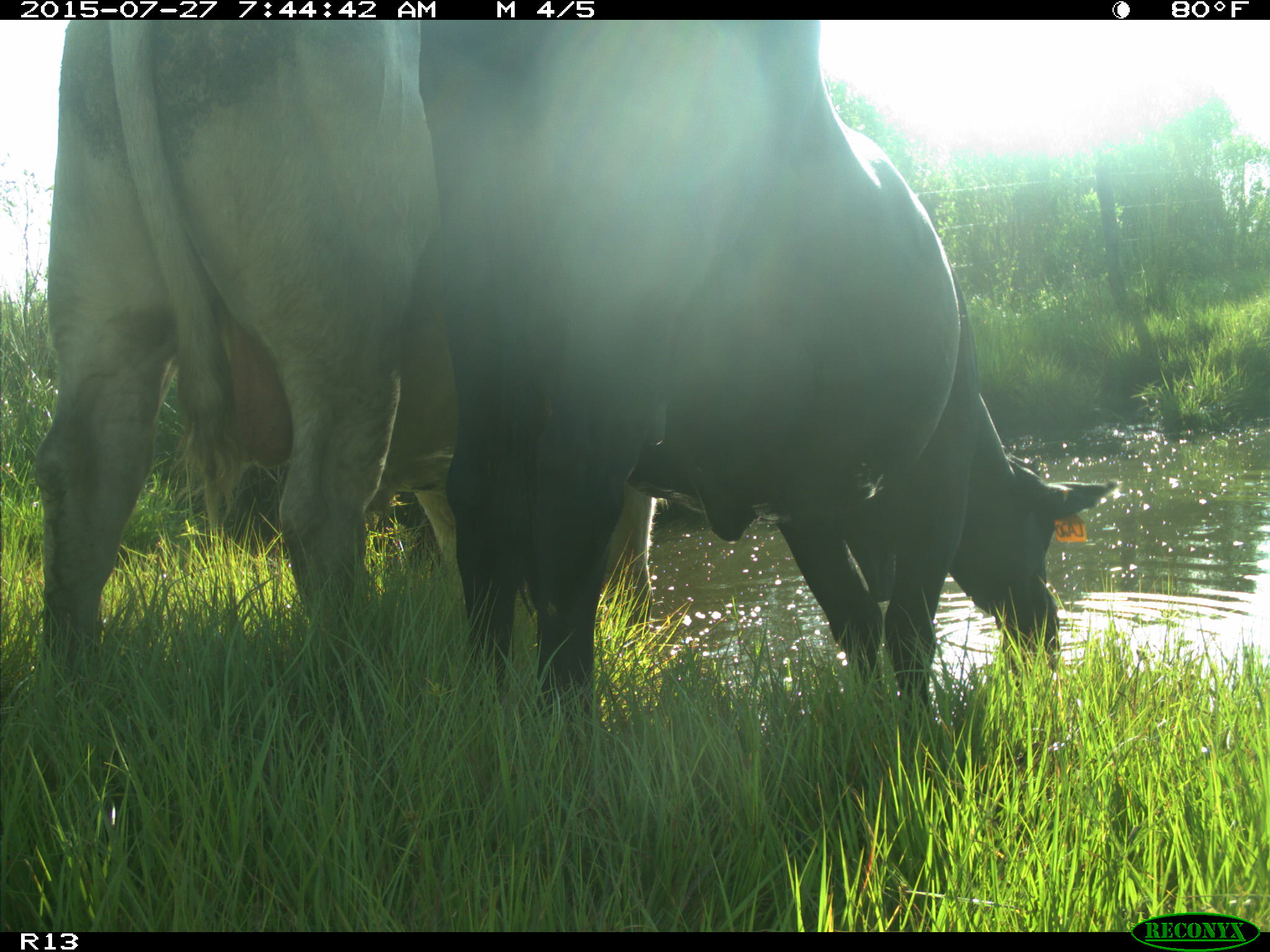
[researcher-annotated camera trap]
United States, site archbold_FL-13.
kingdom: Animalia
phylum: Chordata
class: Mammalia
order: Artiodactyla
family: Bovidae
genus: Bos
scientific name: Bos taurus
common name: domestic cow